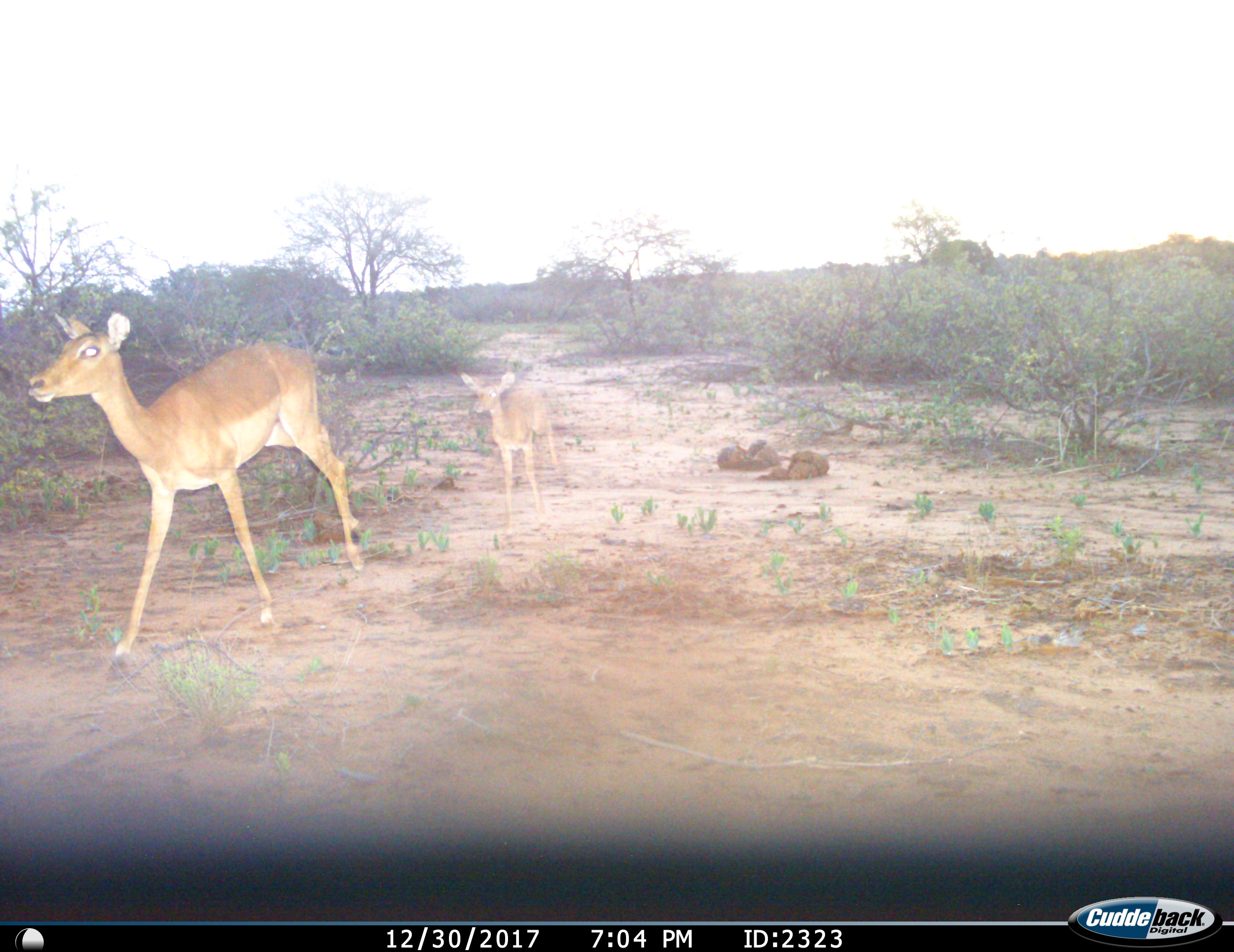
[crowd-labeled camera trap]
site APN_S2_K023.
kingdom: Animalia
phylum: Chordata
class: Mammalia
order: Artiodactyla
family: Bovidae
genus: Aepyceros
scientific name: Aepyceros melampus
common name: impala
Impala (Aepyceros melampus), count 2. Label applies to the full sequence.